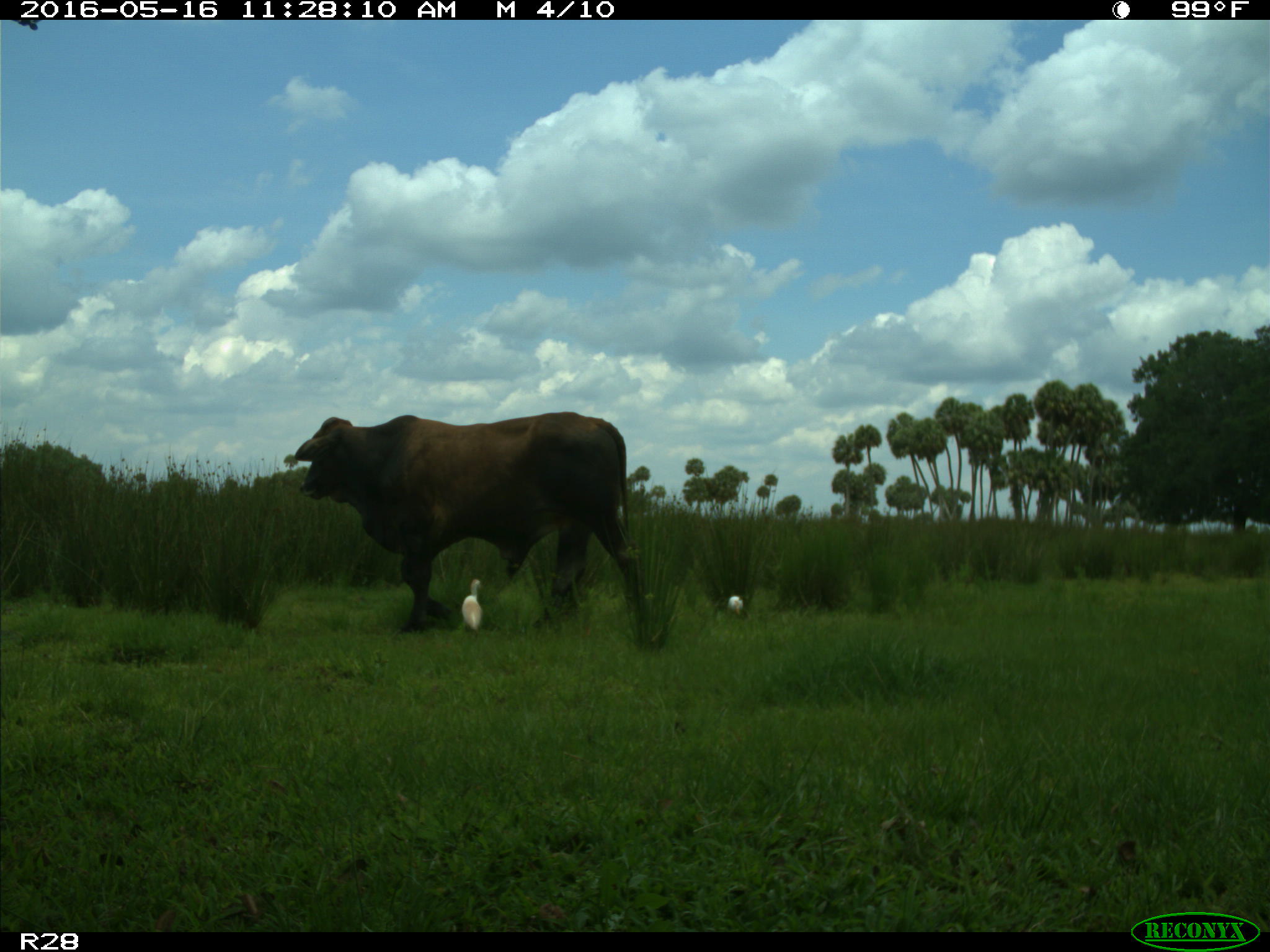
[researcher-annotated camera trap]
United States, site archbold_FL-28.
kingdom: Animalia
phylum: Chordata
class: Mammalia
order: Artiodactyla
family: Bovidae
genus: Bos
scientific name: Bos taurus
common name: domestic cow